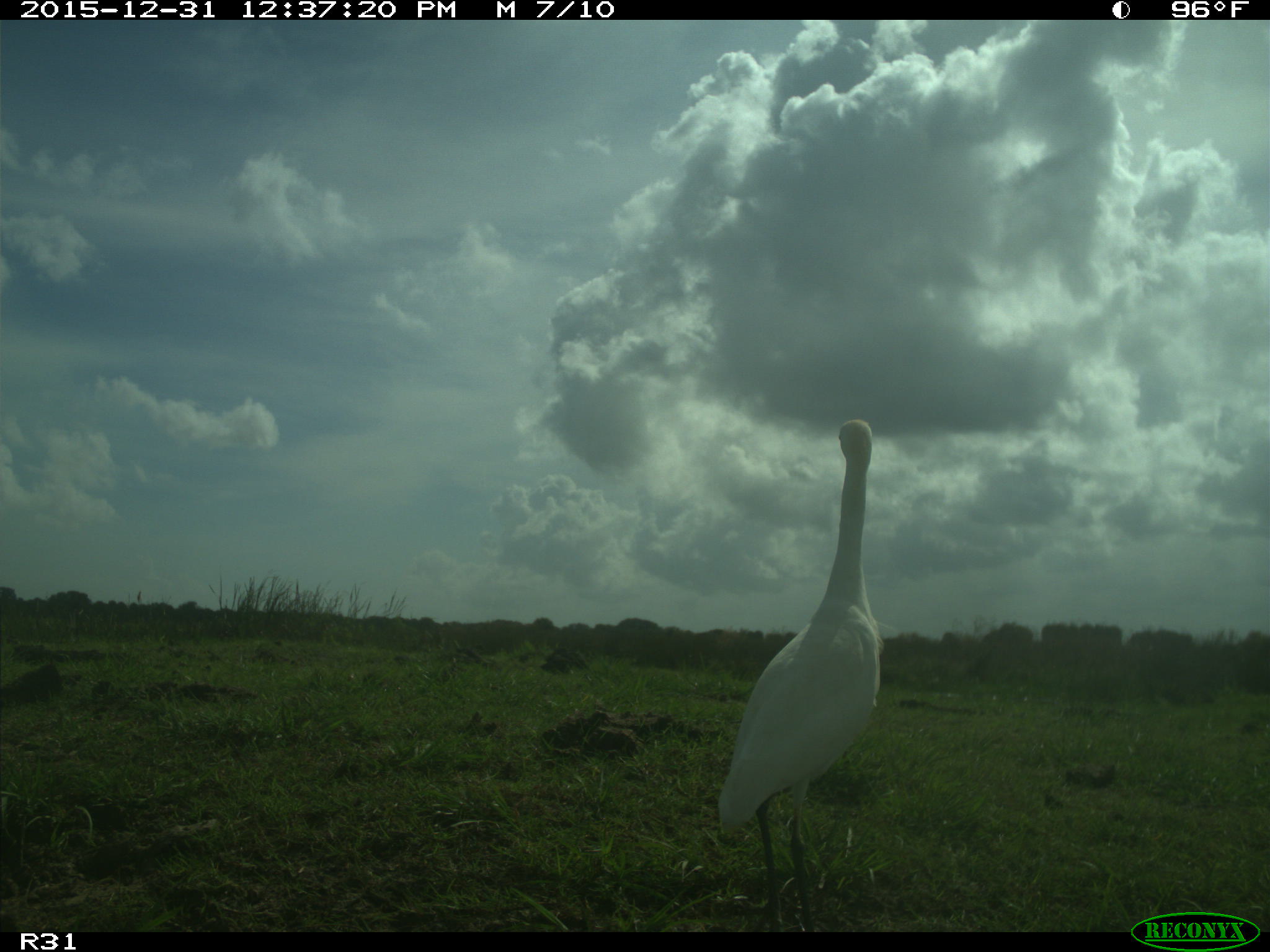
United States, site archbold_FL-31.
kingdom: Animalia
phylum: Chordata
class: Aves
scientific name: Aves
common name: birds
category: unidentified bird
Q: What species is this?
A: Unidentified bird (birds) (Aves).